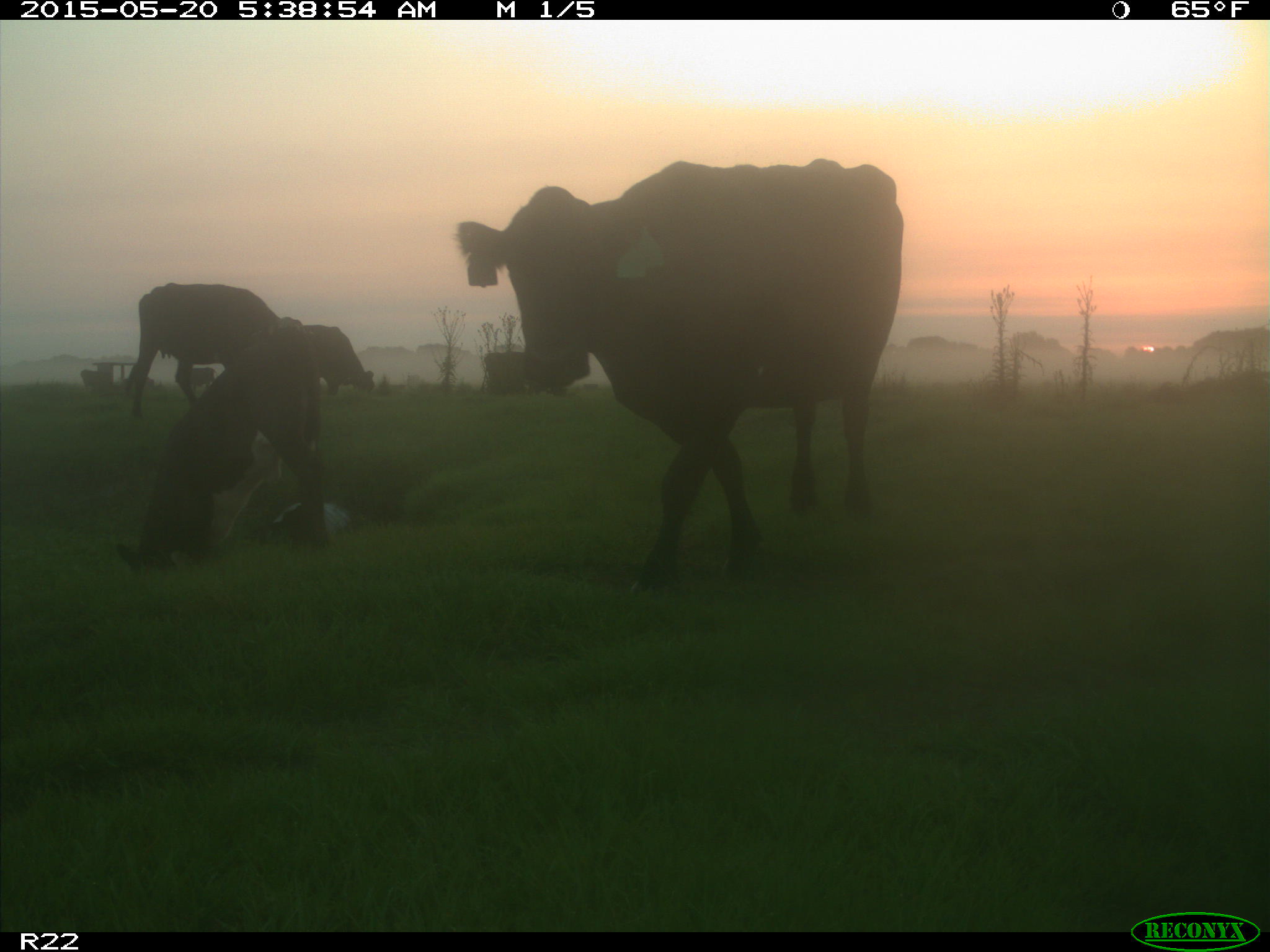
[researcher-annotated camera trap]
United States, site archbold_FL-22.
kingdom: Animalia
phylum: Chordata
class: Mammalia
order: Artiodactyla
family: Bovidae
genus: Bos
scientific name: Bos taurus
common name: domestic cow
Bos taurus (domestic cow).